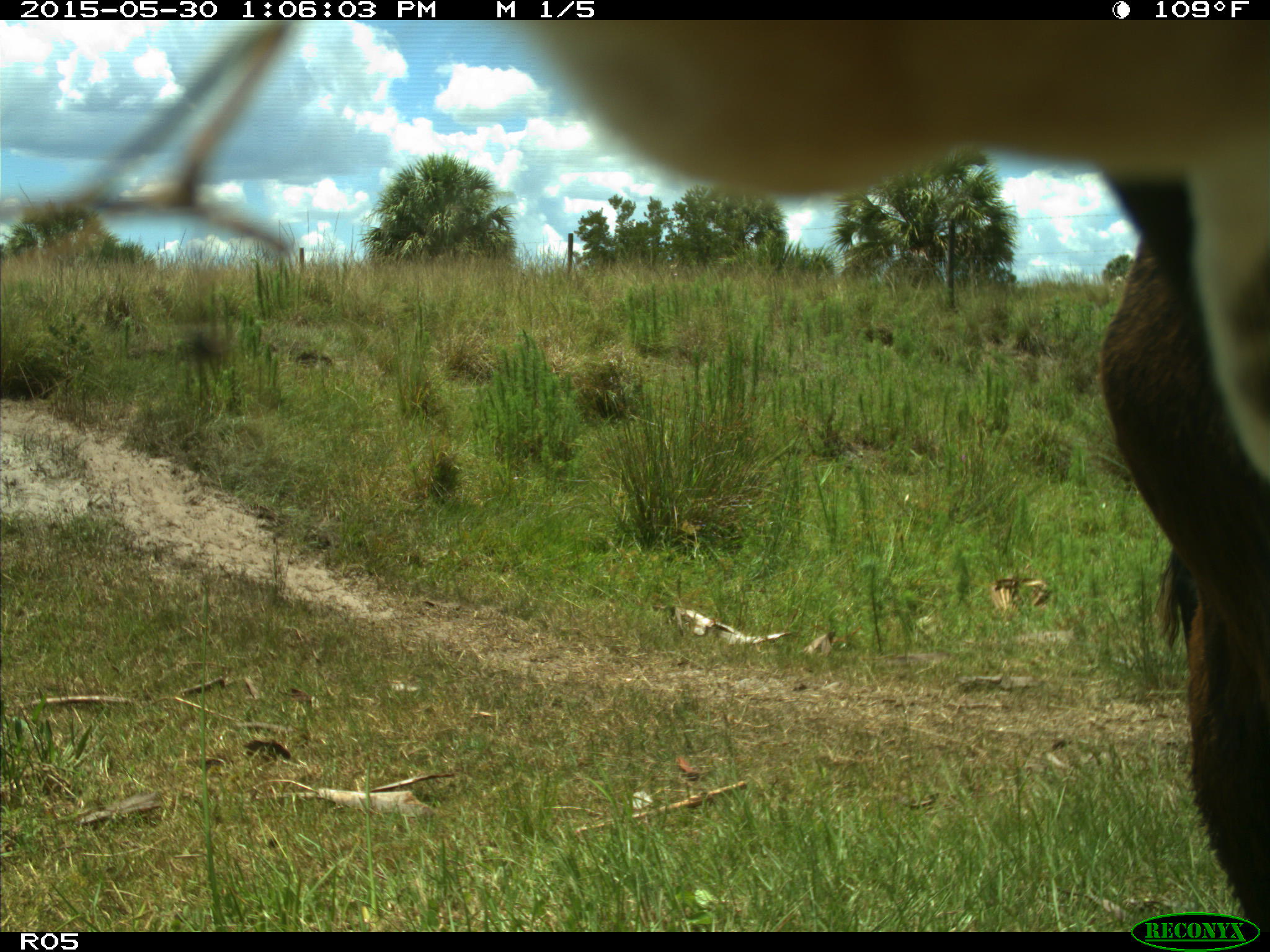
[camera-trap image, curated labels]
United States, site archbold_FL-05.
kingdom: Animalia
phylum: Chordata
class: Mammalia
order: Artiodactyla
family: Bovidae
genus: Bos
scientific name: Bos taurus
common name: domestic cow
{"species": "Bos taurus (domestic cow)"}